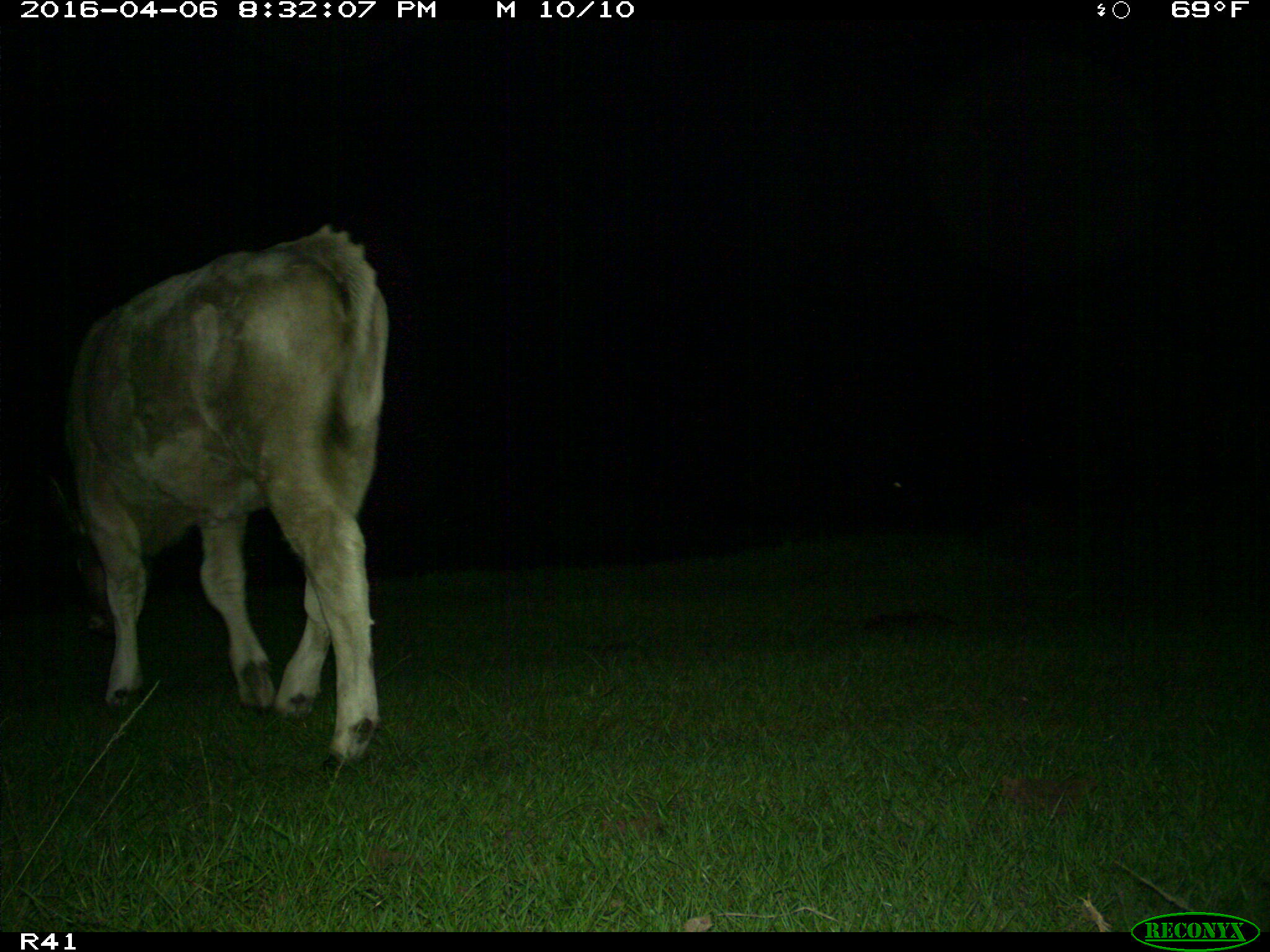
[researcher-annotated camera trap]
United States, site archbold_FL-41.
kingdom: Animalia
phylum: Chordata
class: Mammalia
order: Artiodactyla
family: Bovidae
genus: Bos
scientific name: Bos taurus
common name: domestic cow